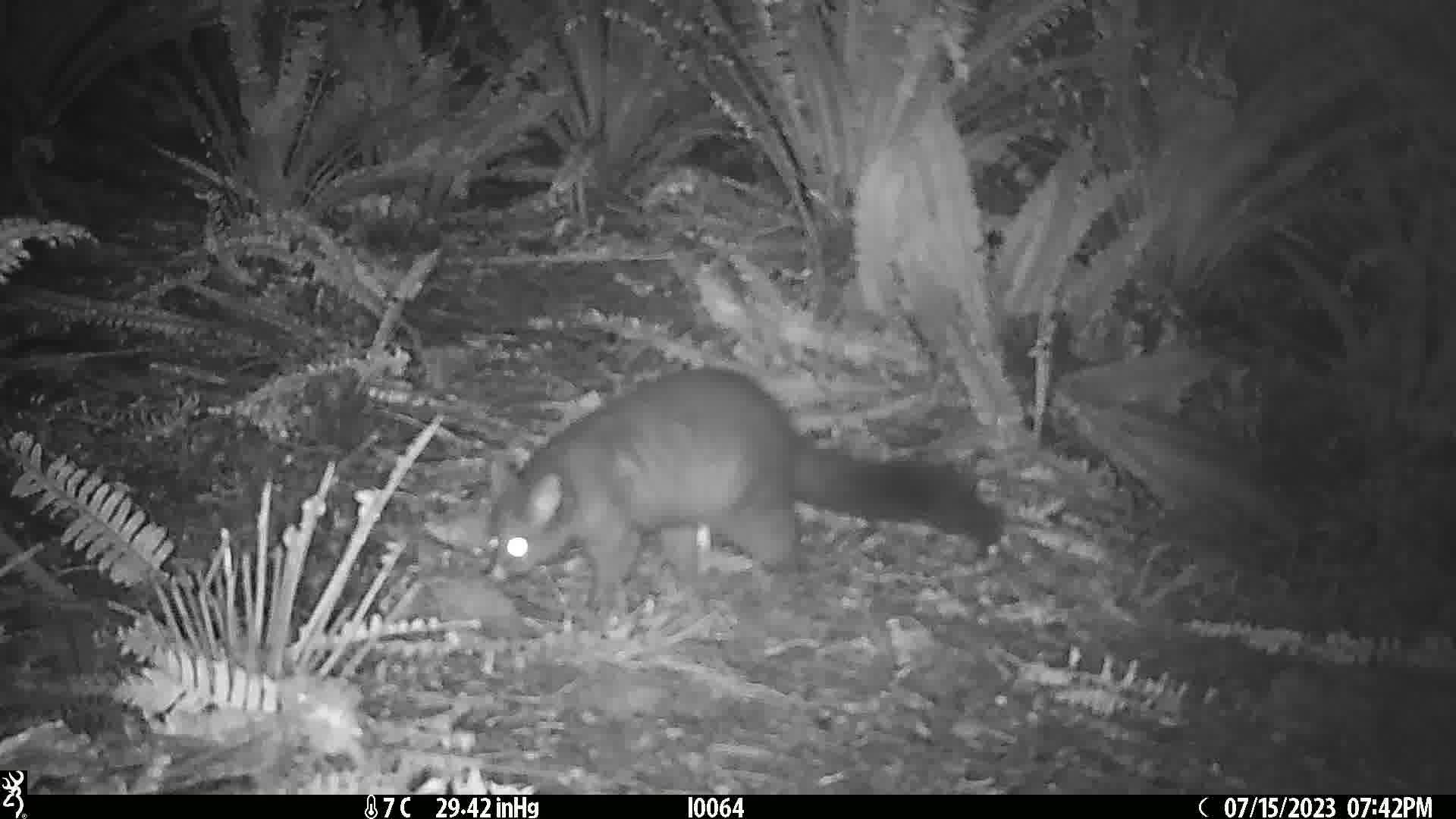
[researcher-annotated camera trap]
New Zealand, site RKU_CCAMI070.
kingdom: Animalia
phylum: Chordata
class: Mammalia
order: Diprotodontia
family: Phalangeridae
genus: Trichosurus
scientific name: Trichosurus vulpecula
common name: common brushtail possum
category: possum